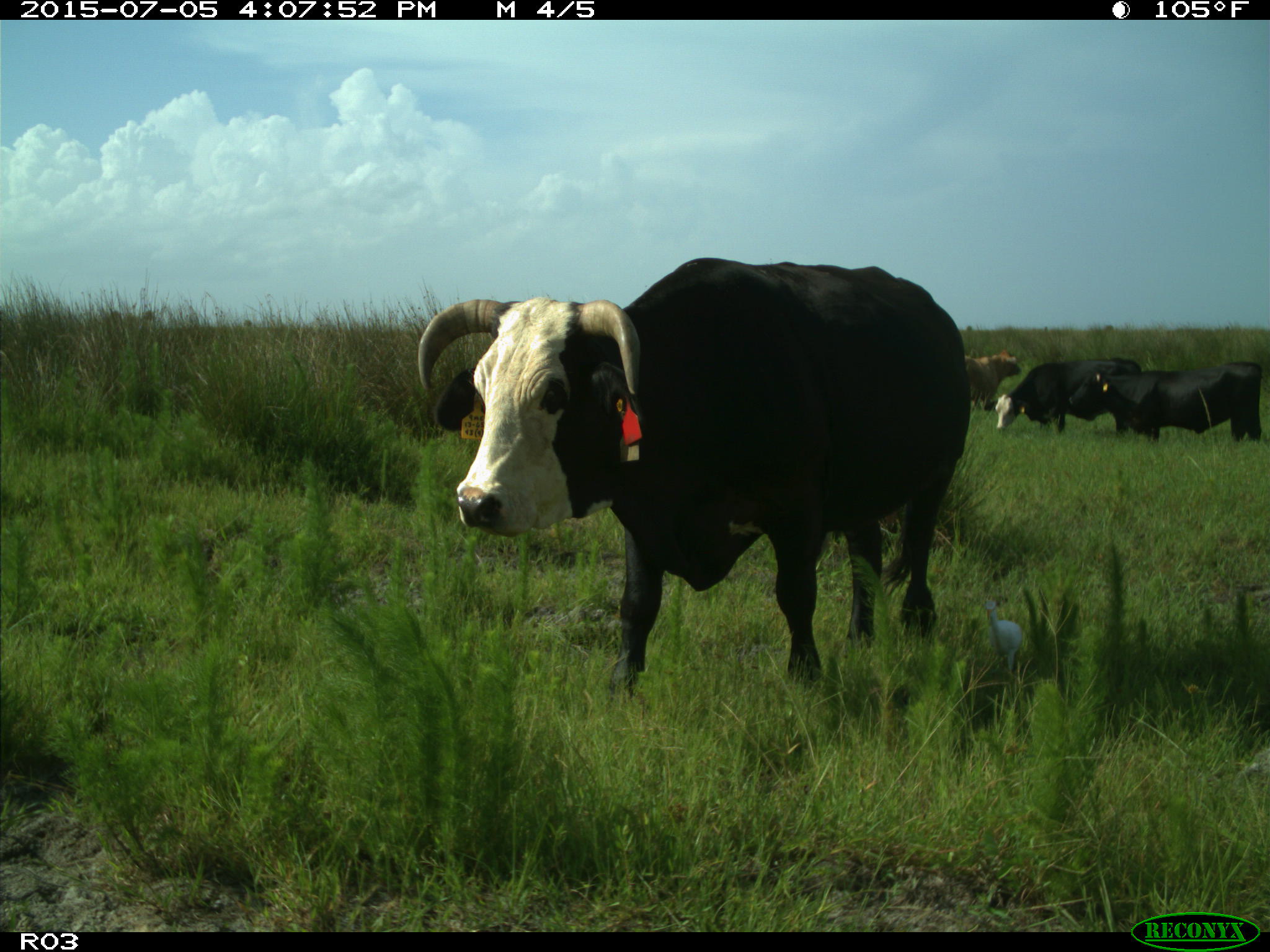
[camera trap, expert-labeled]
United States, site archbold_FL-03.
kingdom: Animalia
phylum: Chordata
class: Mammalia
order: Artiodactyla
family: Bovidae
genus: Bos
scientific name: Bos taurus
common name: domestic cow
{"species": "Bos taurus (domestic cow)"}